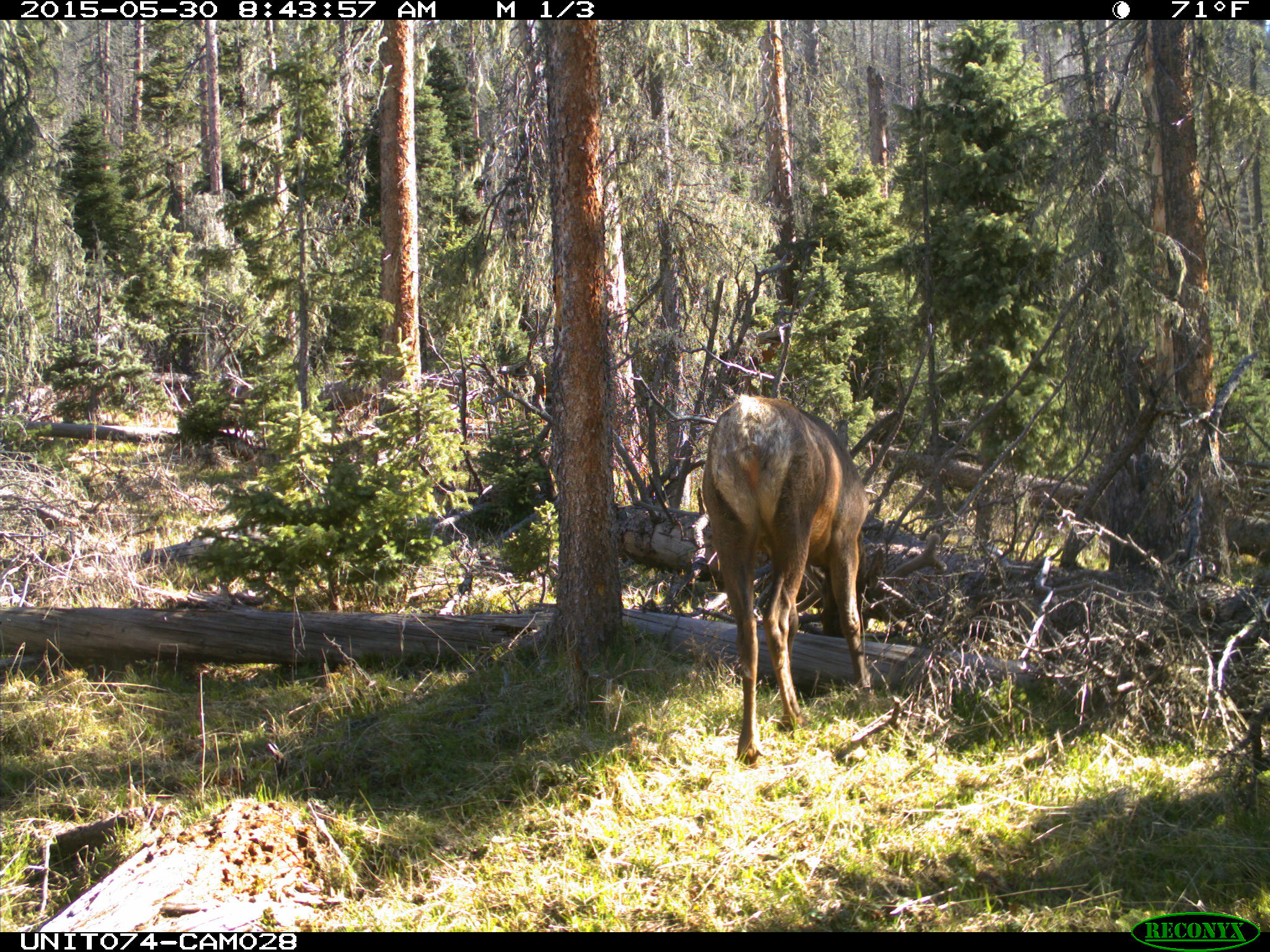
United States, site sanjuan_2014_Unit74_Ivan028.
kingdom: Animalia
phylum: Chordata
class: Mammalia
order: Artiodactyla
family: Cervidae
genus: Cervus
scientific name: Cervus elaphus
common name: red deer